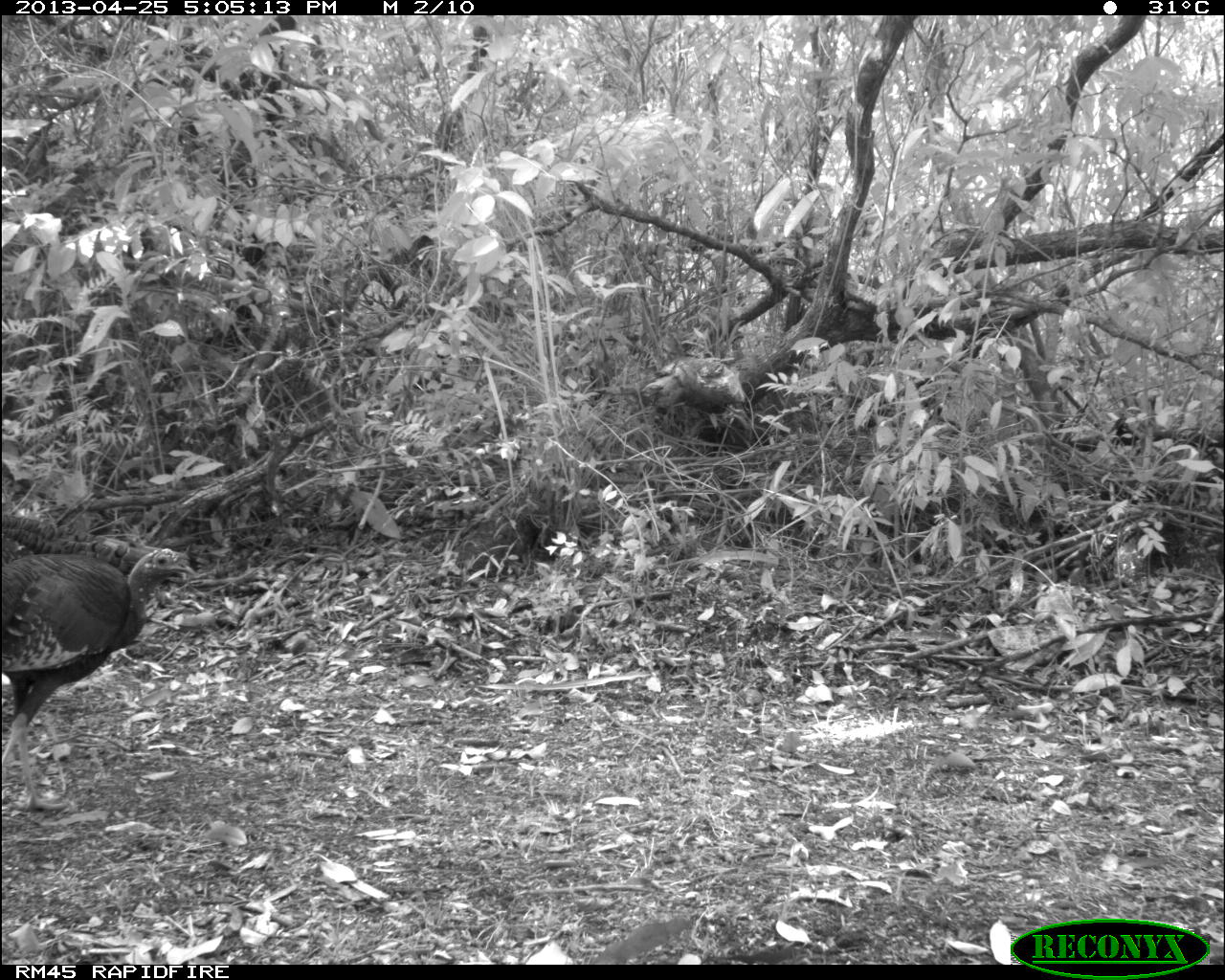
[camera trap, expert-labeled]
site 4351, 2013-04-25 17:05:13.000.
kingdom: Animalia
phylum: Chordata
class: Aves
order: Galliformes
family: Phasianidae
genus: Meleagris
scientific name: Meleagris ocellata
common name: ocellated turkey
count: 3